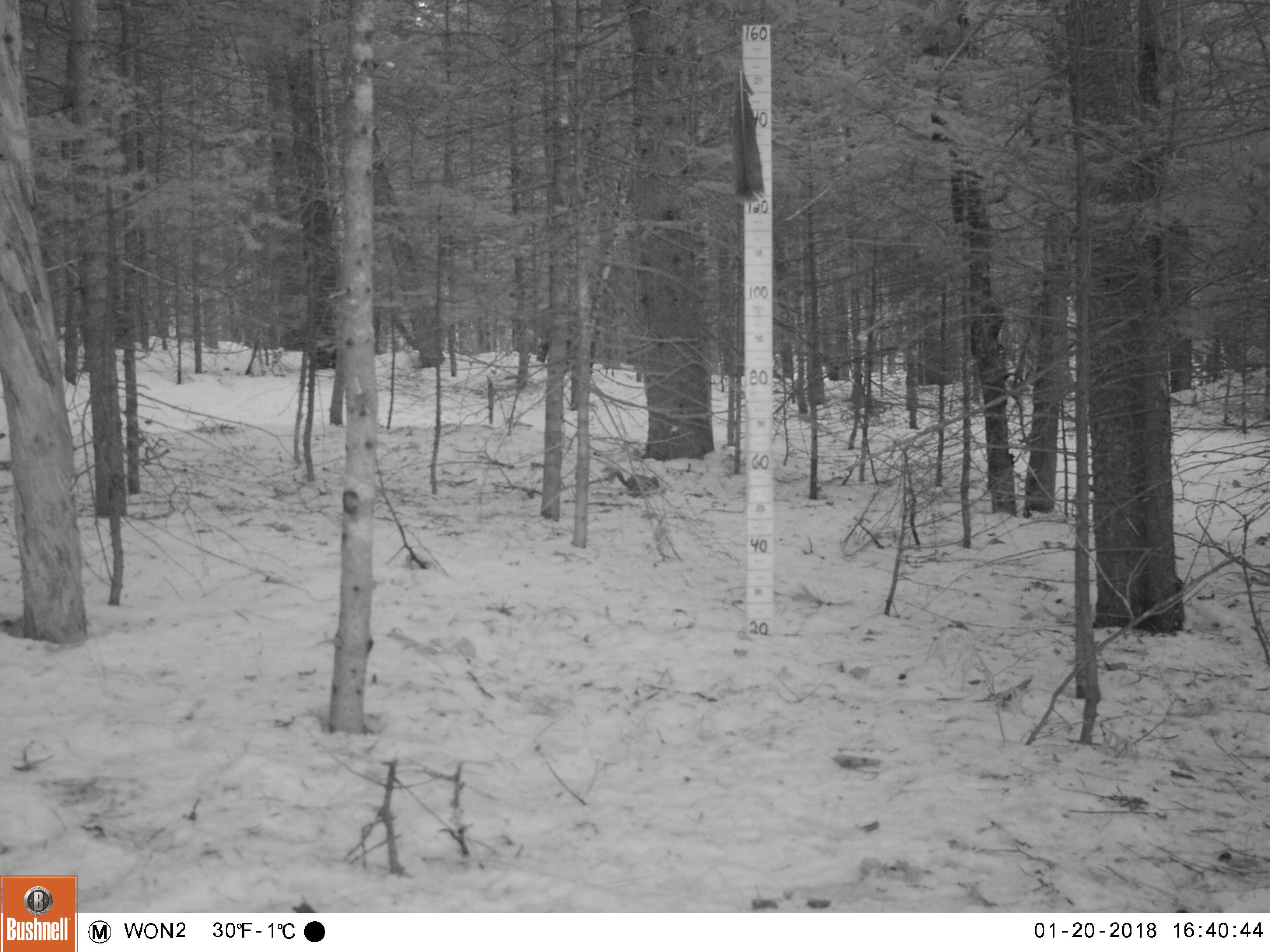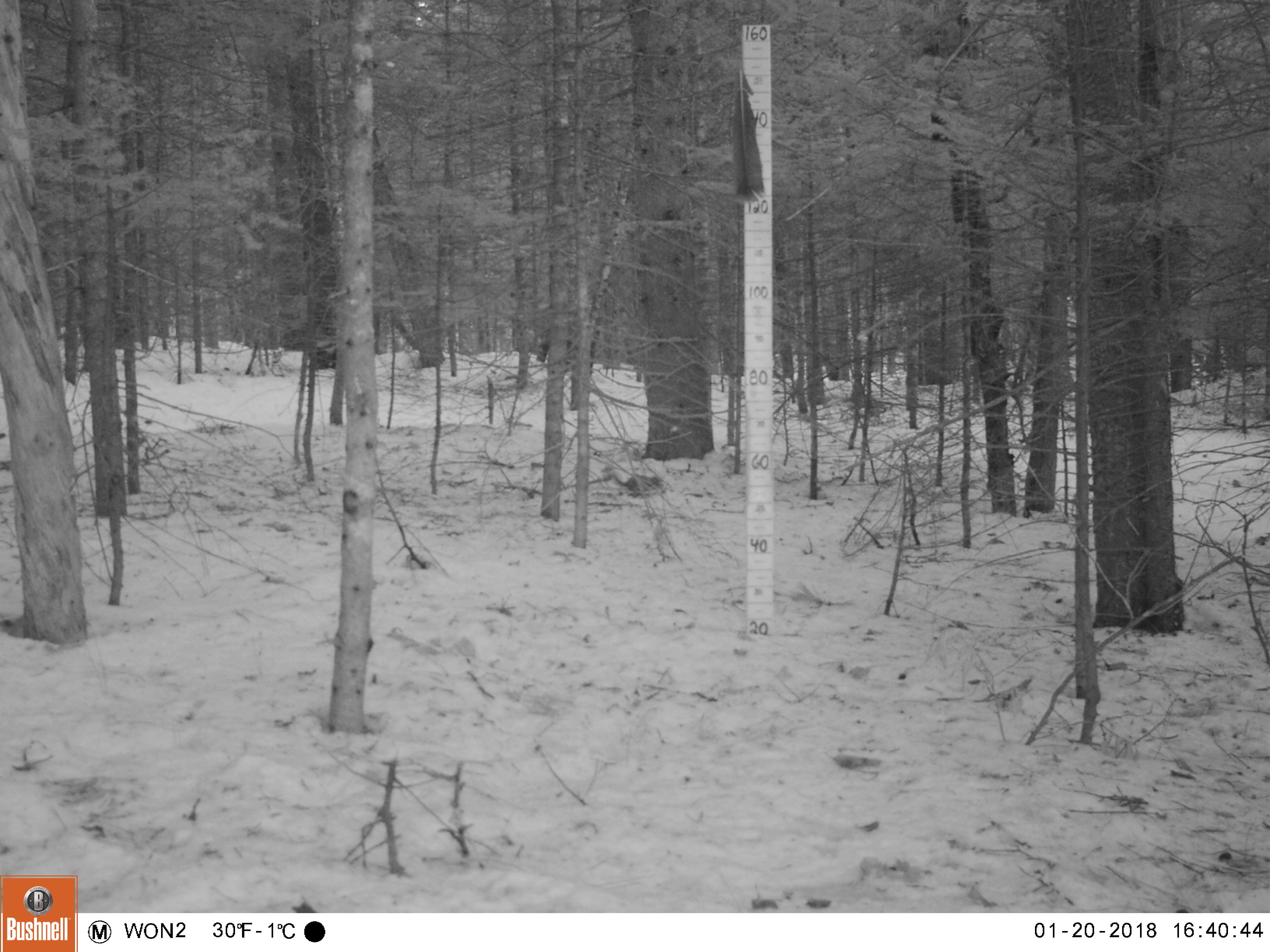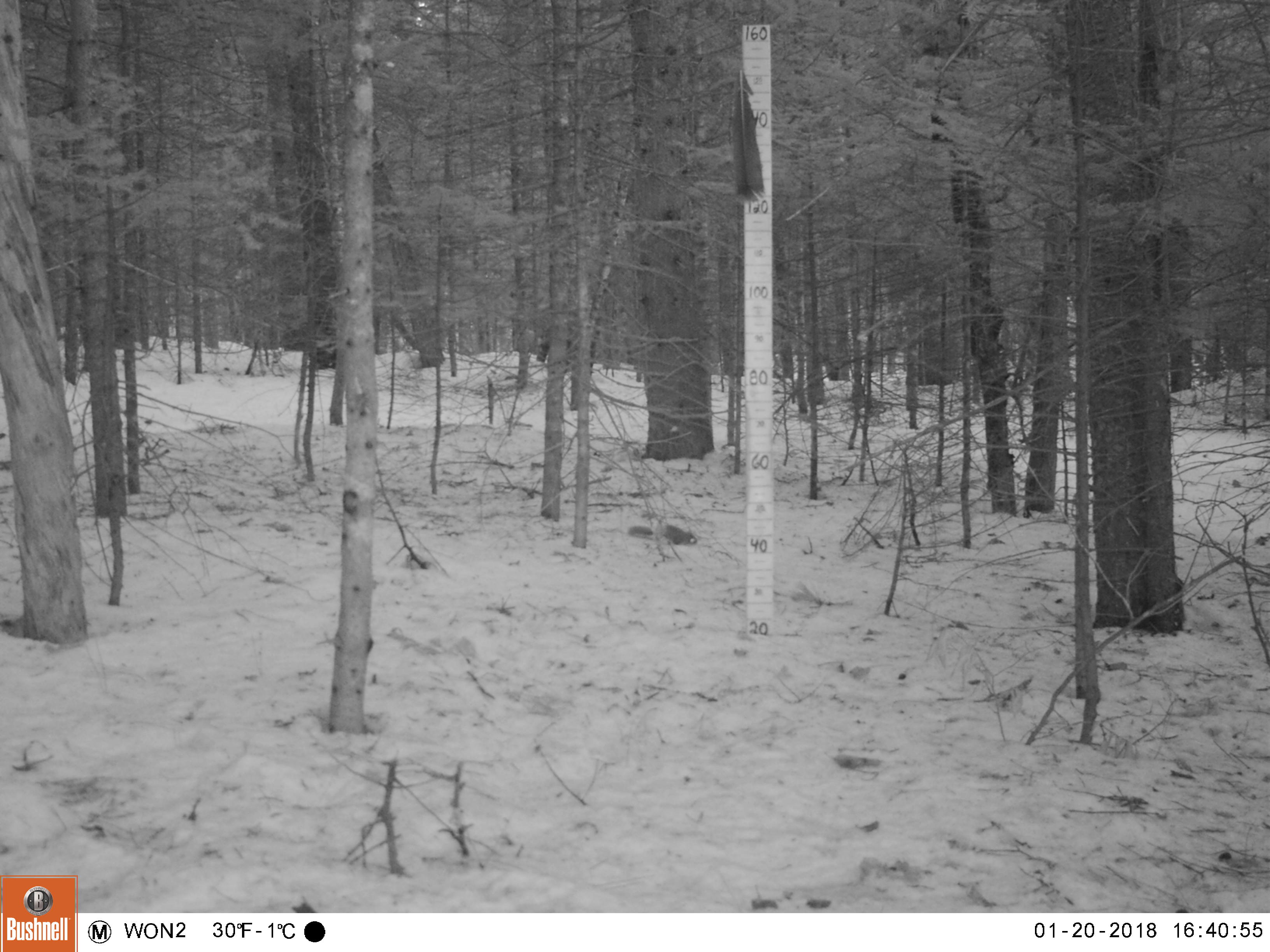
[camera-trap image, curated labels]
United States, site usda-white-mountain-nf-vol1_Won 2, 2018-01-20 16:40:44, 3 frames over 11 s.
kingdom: Animalia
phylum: Chordata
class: Mammalia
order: Rodentia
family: Sciuridae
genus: Tamiasciurus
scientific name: Tamiasciurus hudsonicus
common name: red squirrel